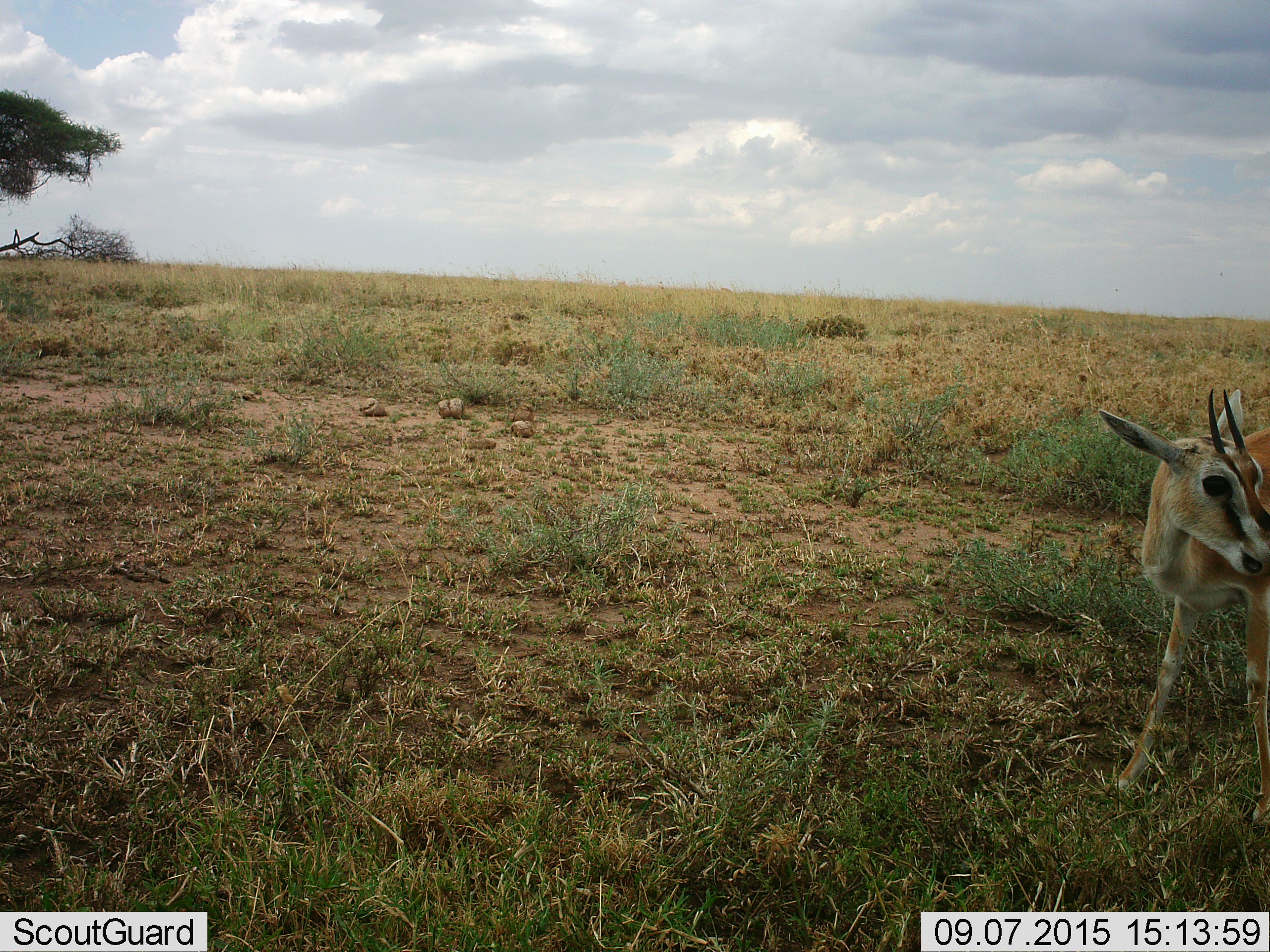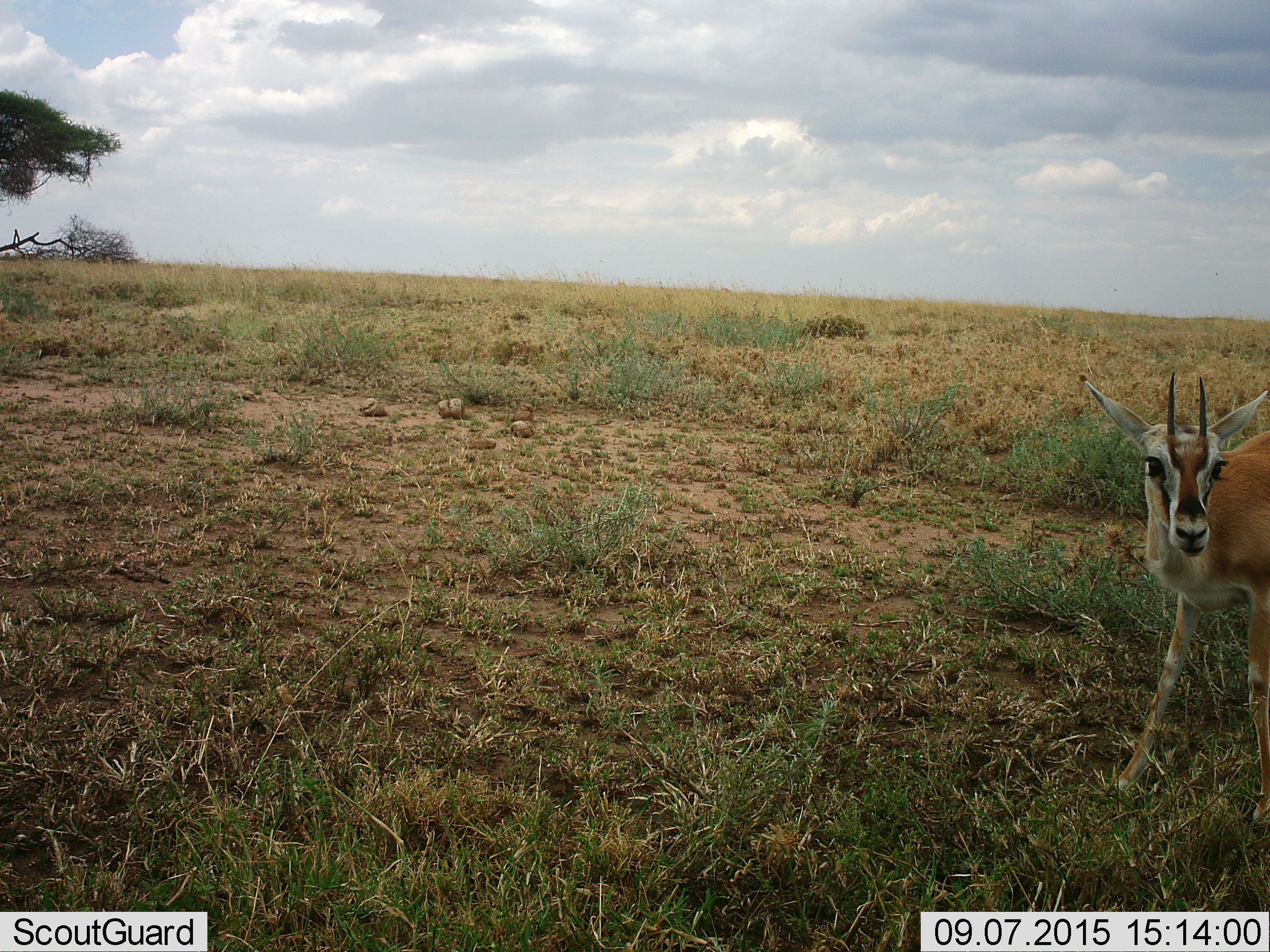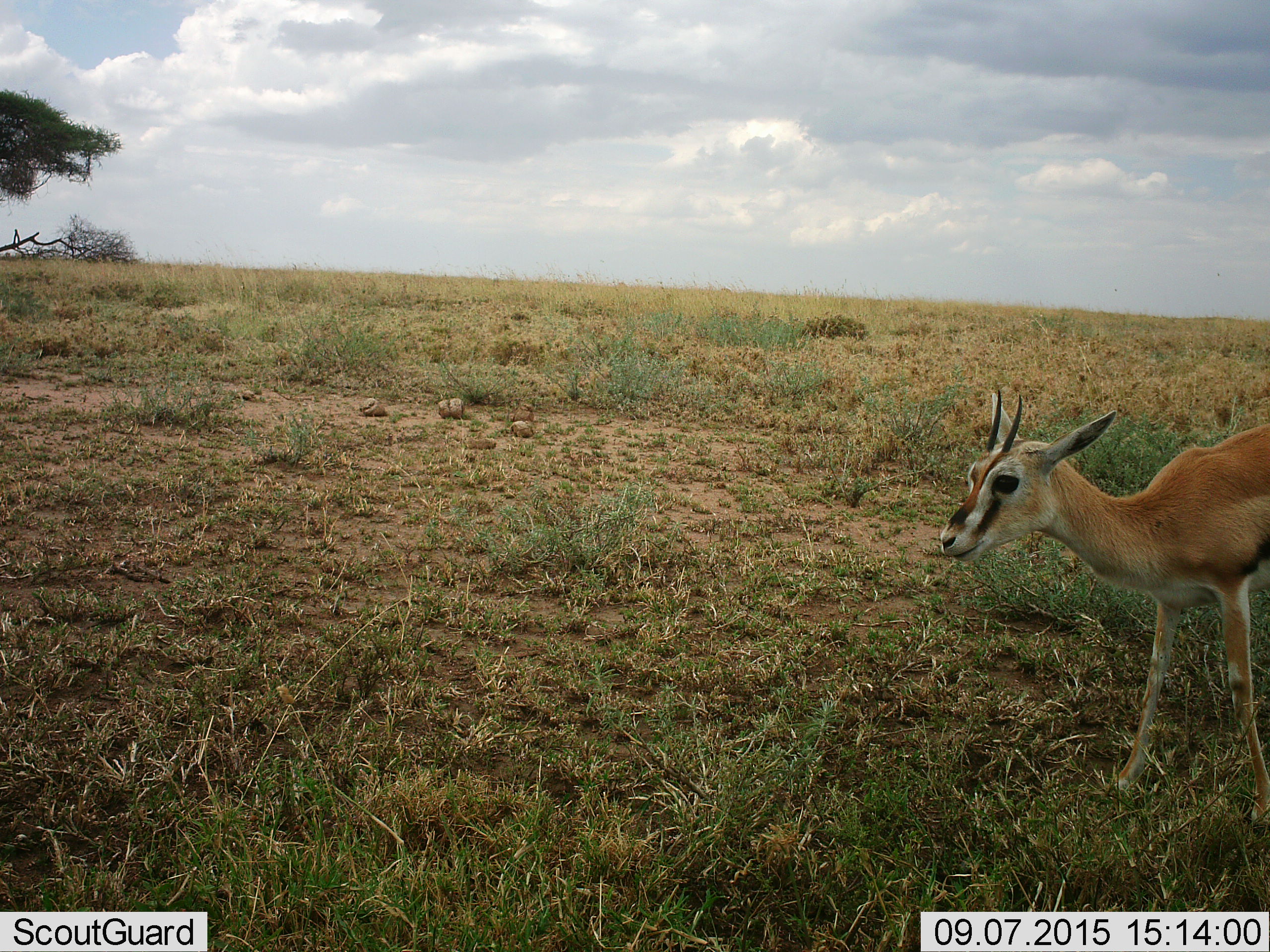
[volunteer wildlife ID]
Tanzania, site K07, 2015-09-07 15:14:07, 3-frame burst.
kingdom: Animalia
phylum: Chordata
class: Mammalia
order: Artiodactyla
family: Bovidae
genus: Eudorcas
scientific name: Eudorcas thomsonii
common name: thomson's gazelle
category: gazellethomsons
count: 1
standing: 100%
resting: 0%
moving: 11%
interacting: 0%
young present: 0%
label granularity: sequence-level